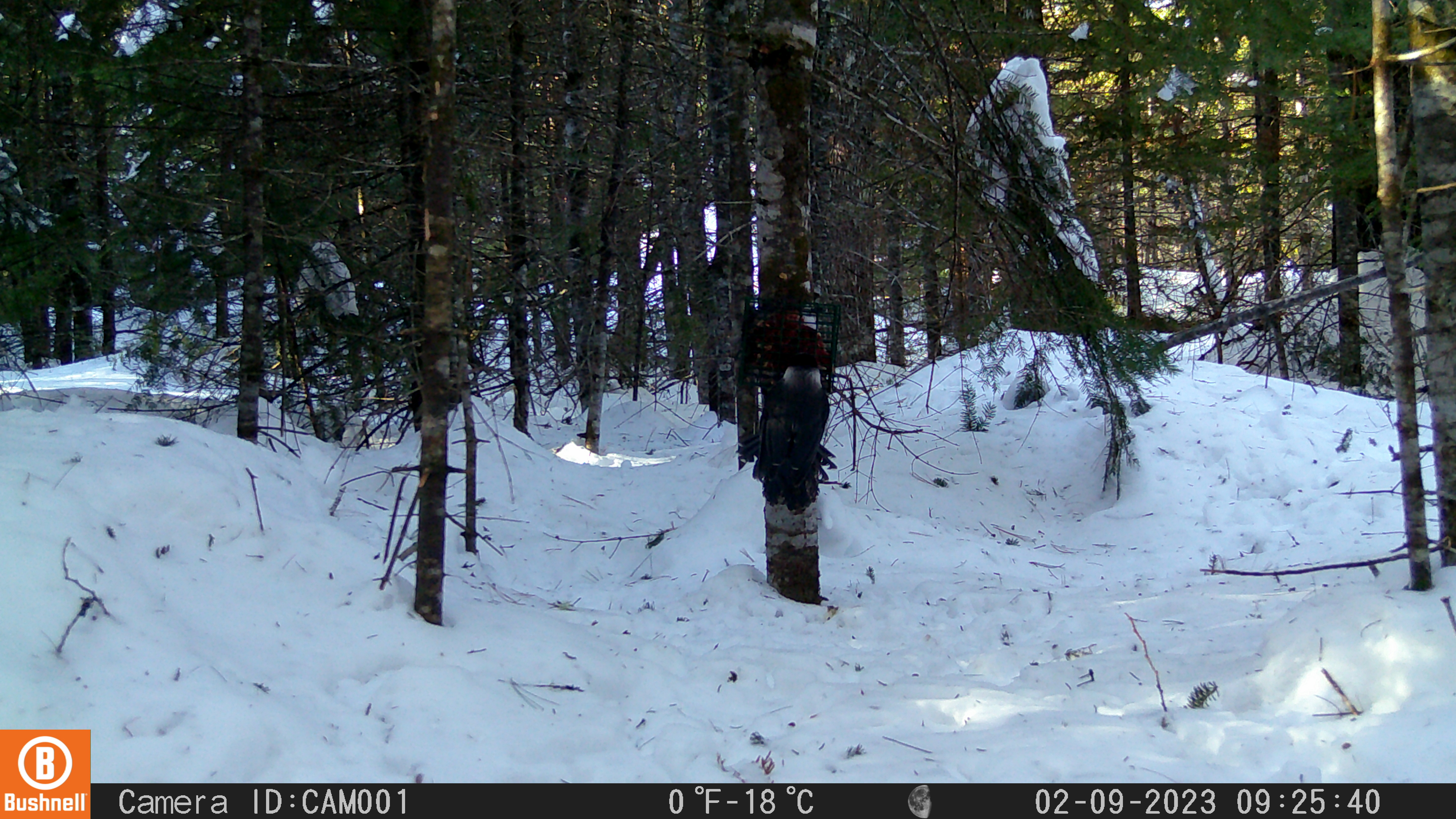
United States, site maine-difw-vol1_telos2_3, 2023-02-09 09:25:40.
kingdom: Animalia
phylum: Chordata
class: Aves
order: Passeriformes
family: Corvidae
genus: Perisoreus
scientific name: Perisoreus canadensis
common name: canada jay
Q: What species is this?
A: Canada jay (Perisoreus canadensis).